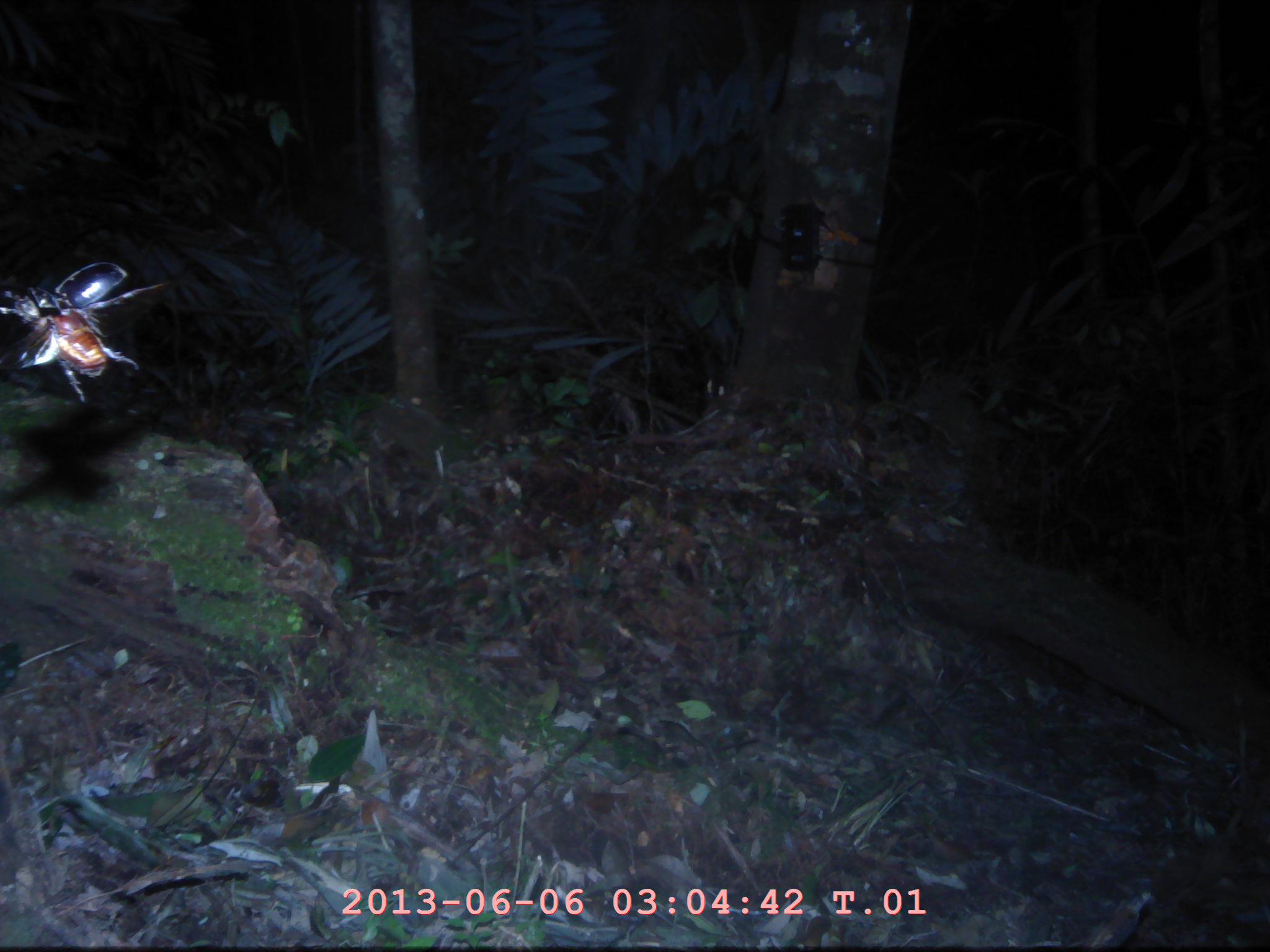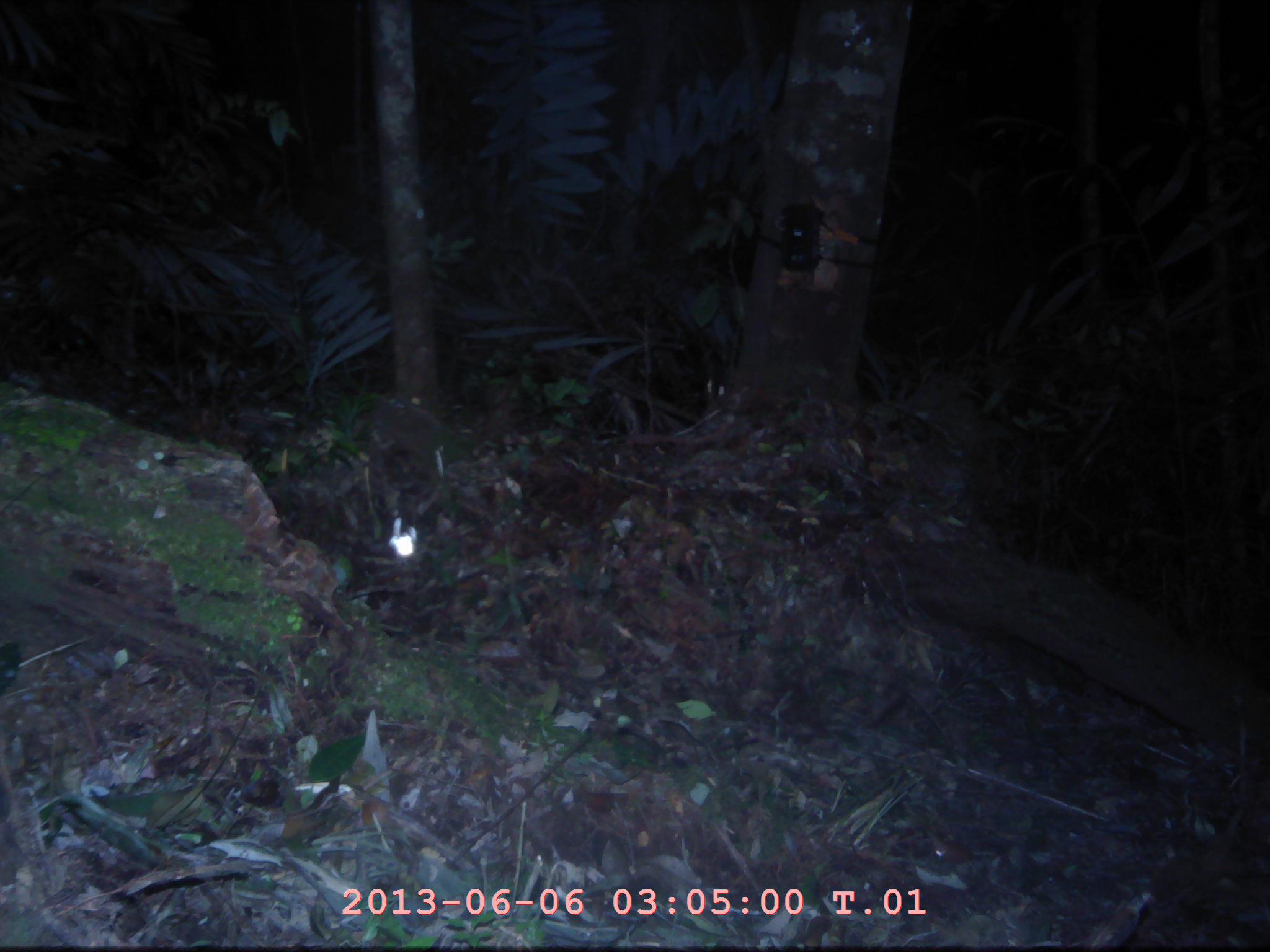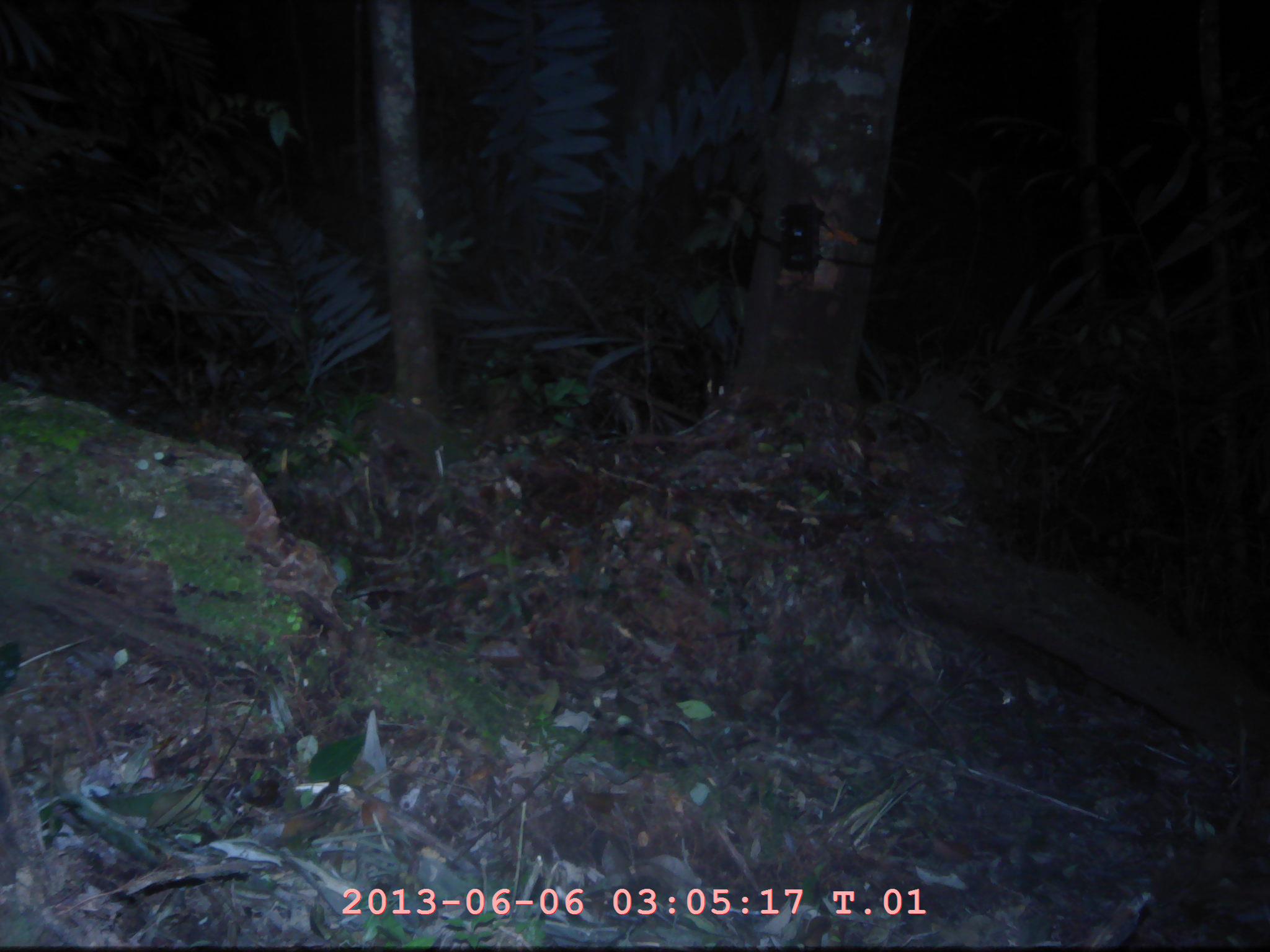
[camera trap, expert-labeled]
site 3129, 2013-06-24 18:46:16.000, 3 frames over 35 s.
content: unidentified animal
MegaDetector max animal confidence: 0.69